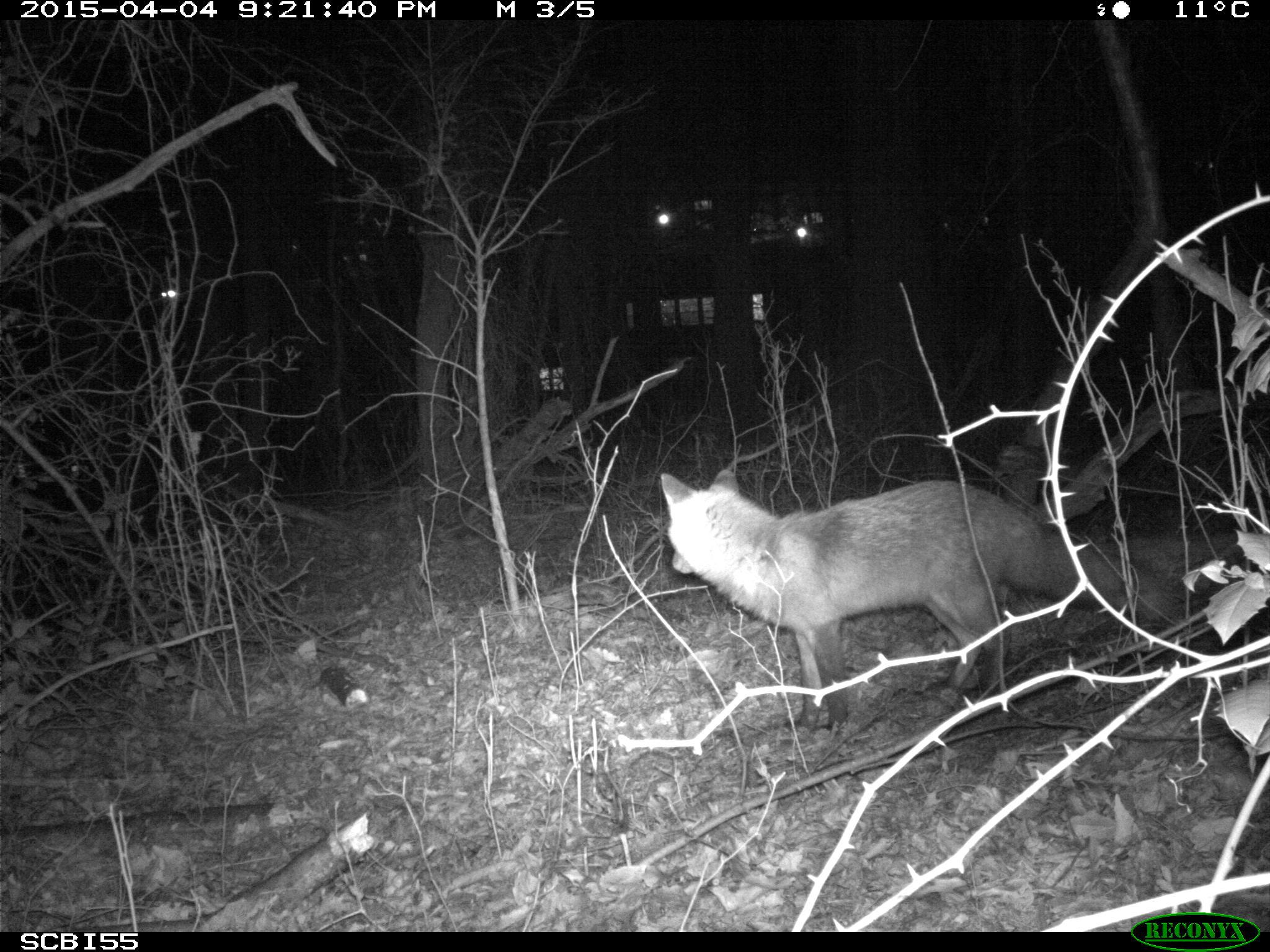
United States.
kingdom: Animalia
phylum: Chordata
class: Mammalia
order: Carnivora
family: Canidae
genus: Vulpes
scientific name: Vulpes vulpes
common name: red fox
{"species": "Red Fox (Vulpes vulpes)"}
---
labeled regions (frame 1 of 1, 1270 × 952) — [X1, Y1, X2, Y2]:
Red Fox: [651, 462, 1198, 740]